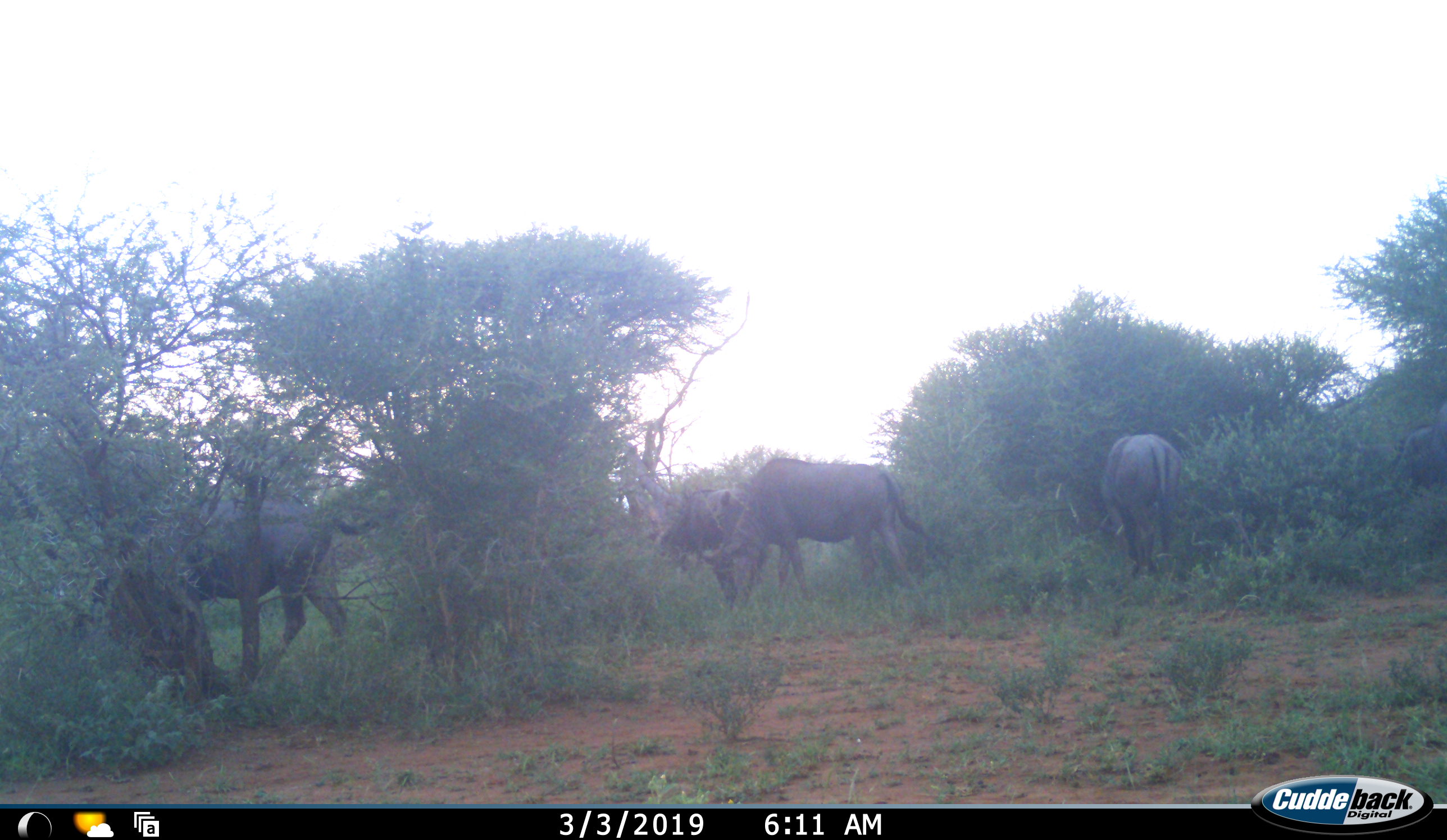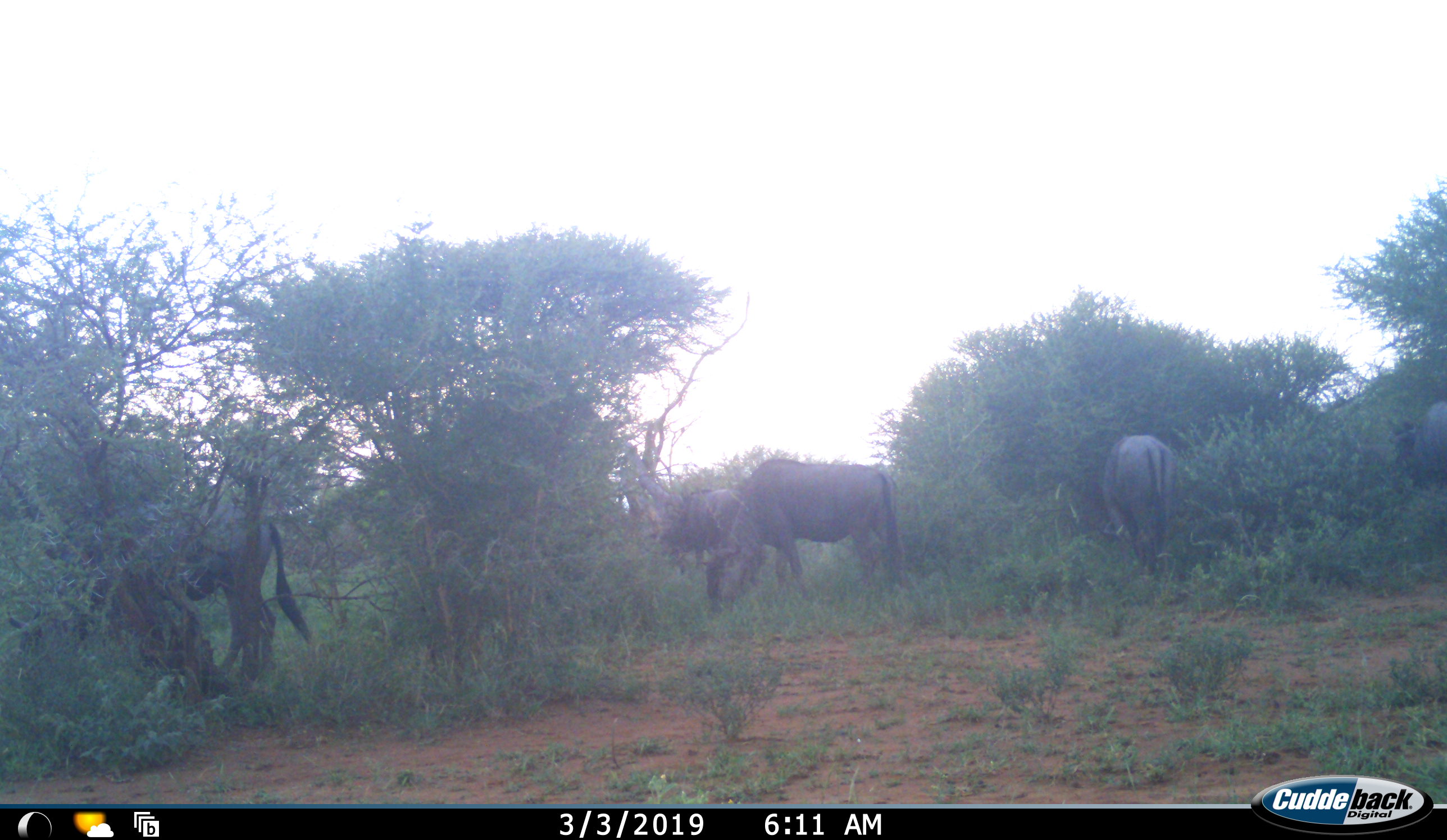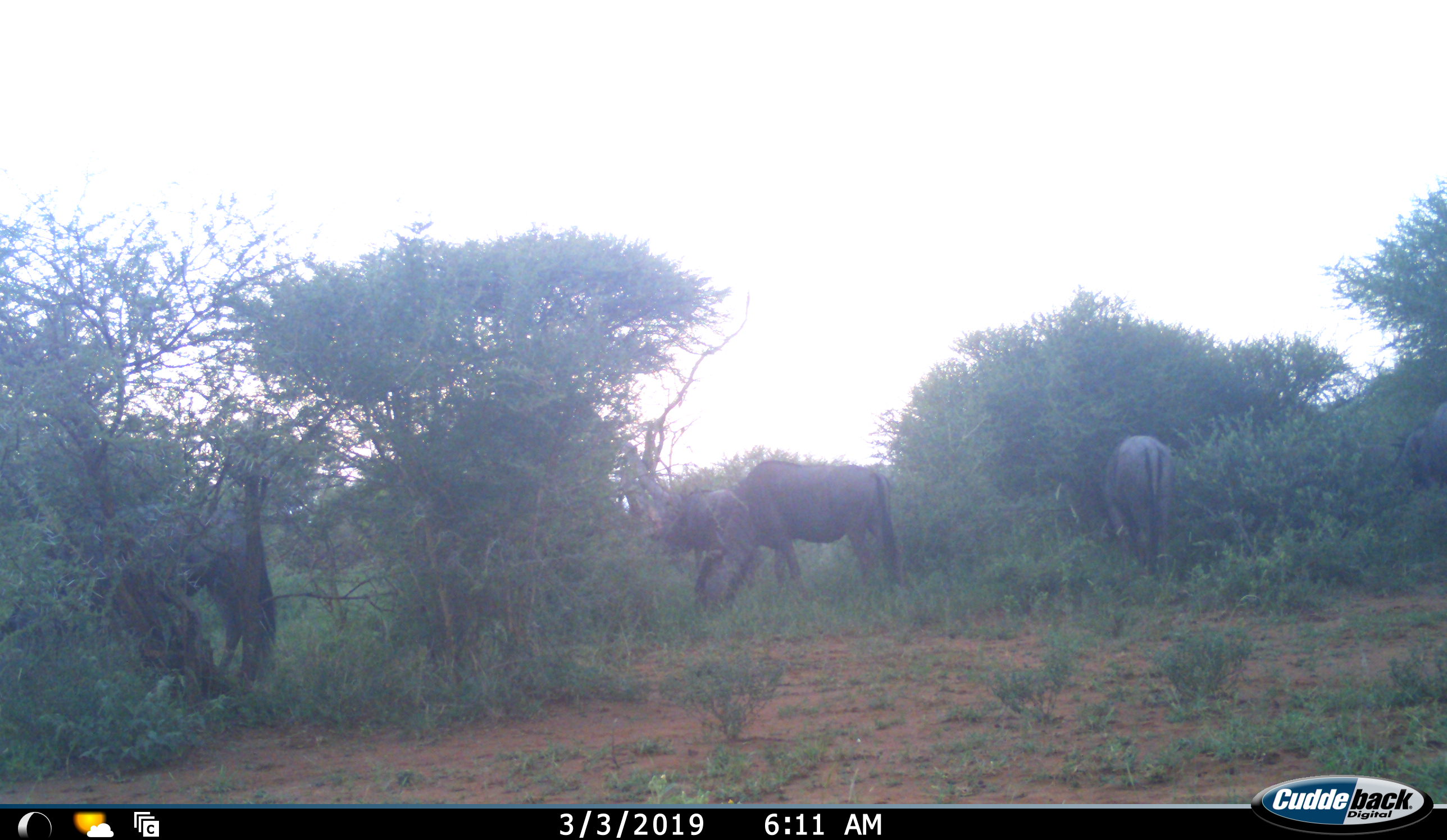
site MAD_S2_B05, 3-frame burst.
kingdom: Animalia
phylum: Chordata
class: Mammalia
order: Artiodactyla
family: Bovidae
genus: Connochaetes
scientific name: Connochaetes taurinus taurinus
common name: blue wildebeest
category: wildebeestblue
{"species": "wildebeestblue (blue wildebeest) (Connochaetes taurinus taurinus)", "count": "4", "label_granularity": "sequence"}